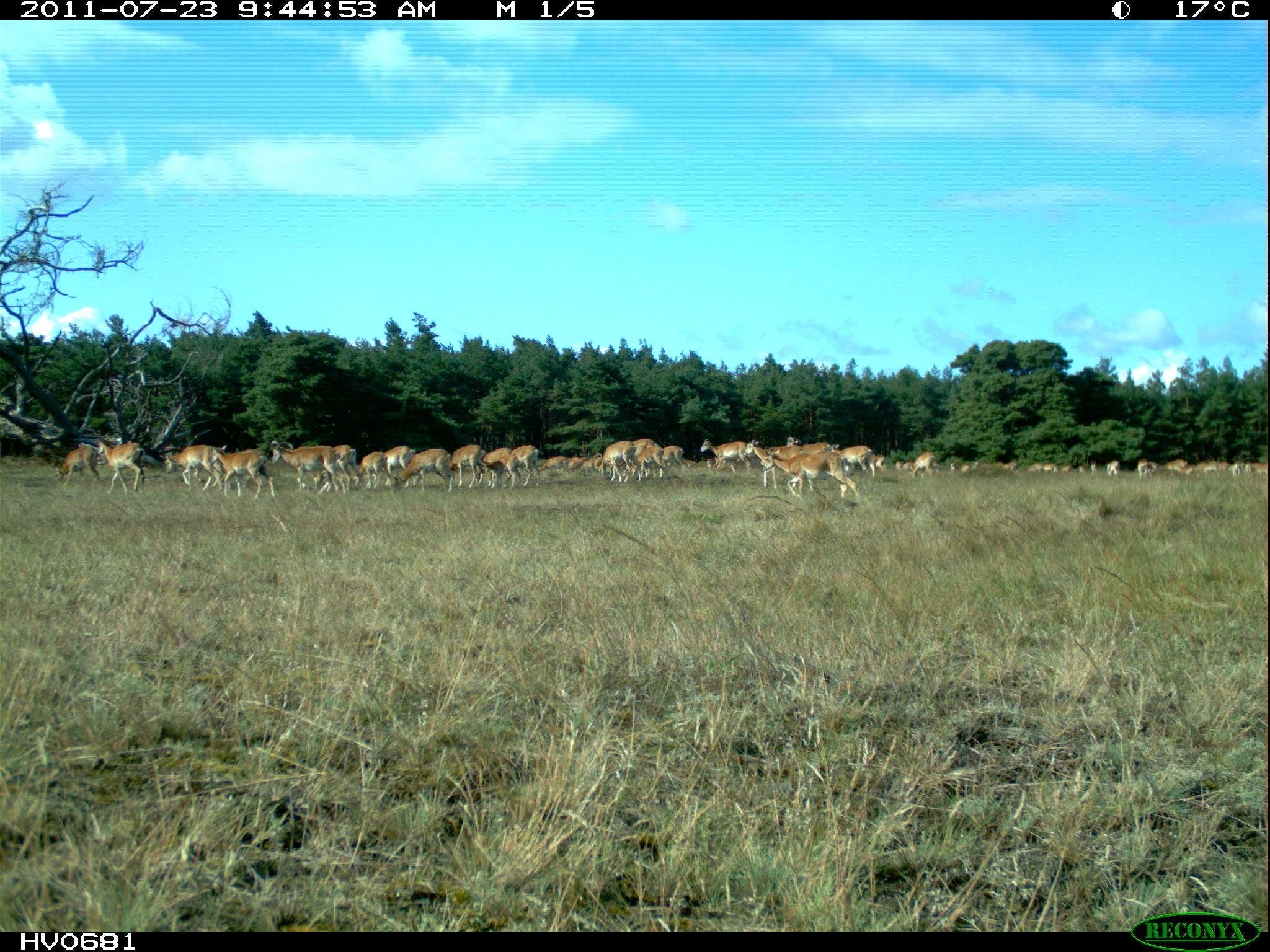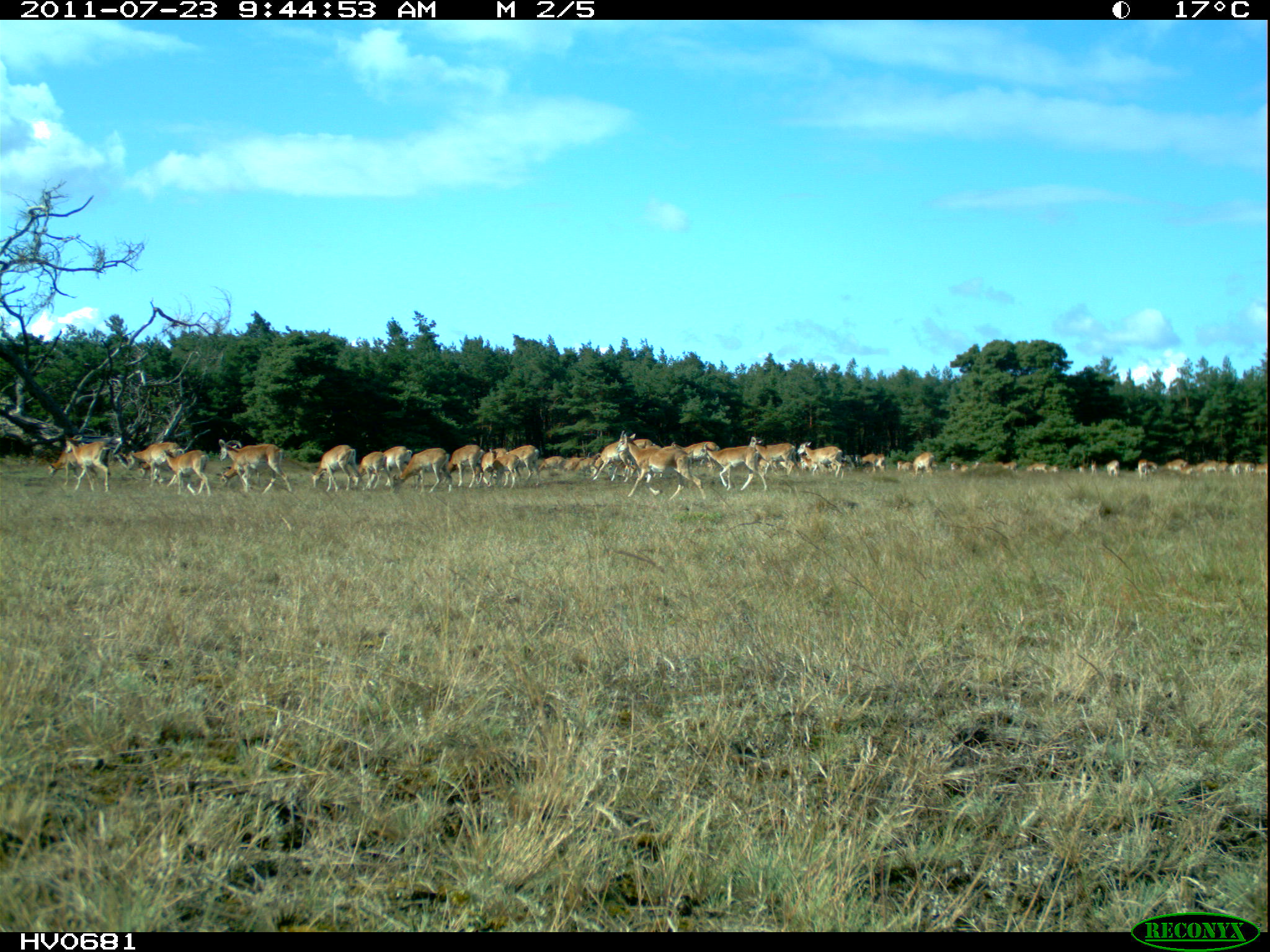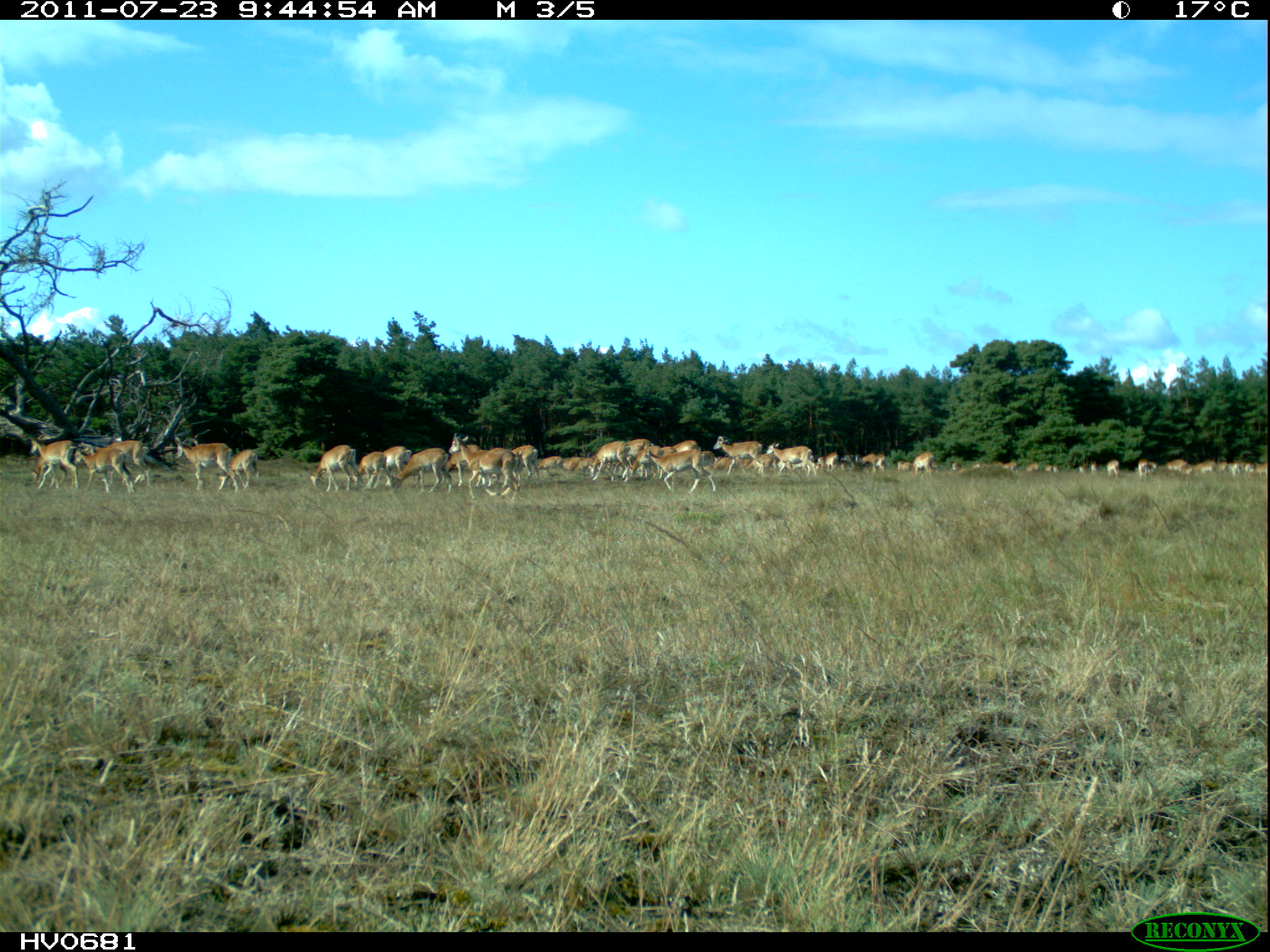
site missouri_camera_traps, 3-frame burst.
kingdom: Animalia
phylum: Chordata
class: Mammalia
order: Artiodactyla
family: Bovidae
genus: Ovis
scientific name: Ovis ammon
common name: mouflon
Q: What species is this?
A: Mouflon (Ovis ammon).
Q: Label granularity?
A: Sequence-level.